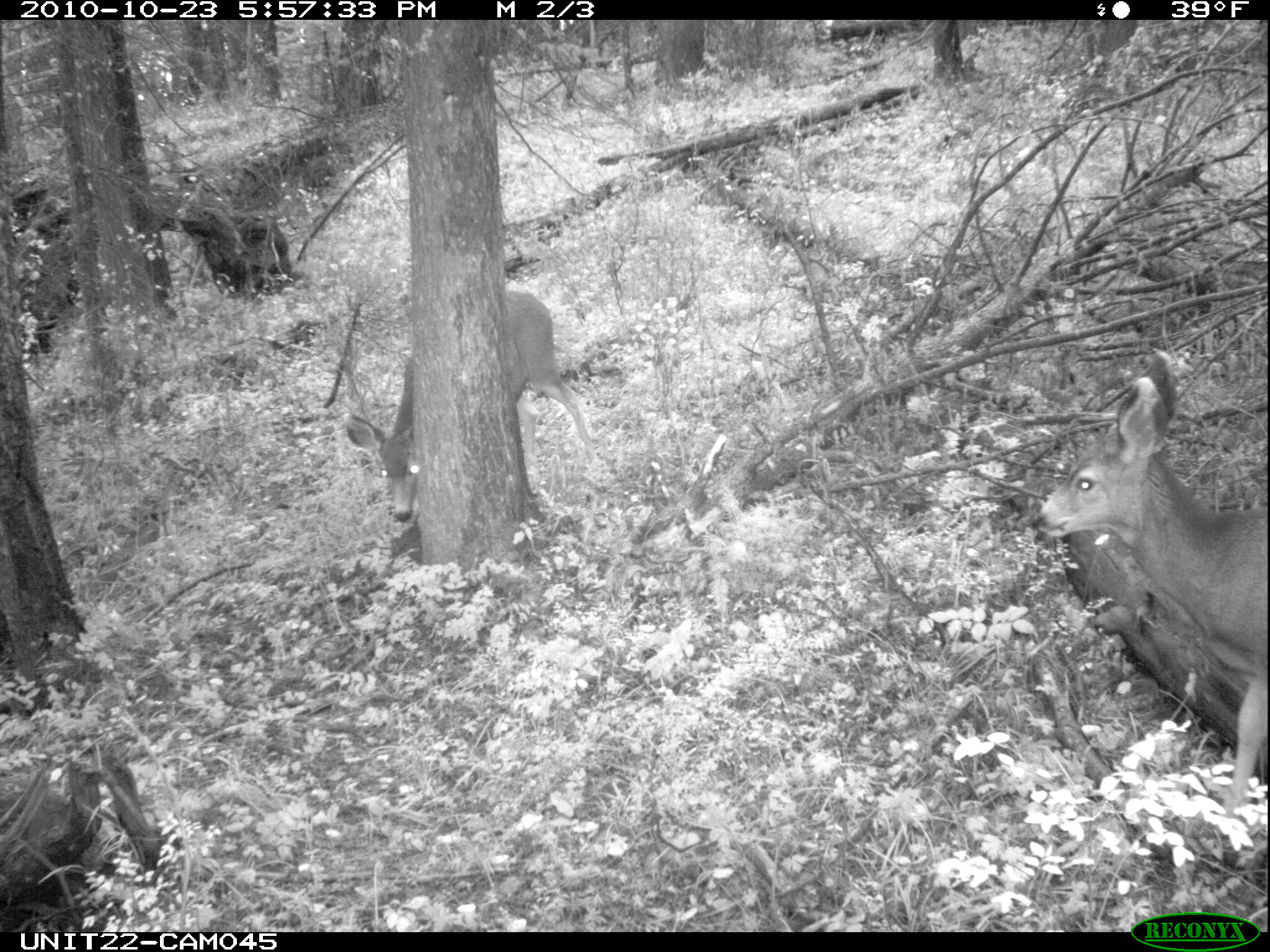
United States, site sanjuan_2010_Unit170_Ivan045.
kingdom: Animalia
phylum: Chordata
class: Mammalia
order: Artiodactyla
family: Cervidae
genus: Odocoileus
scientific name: Odocoileus hemionus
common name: mule deer